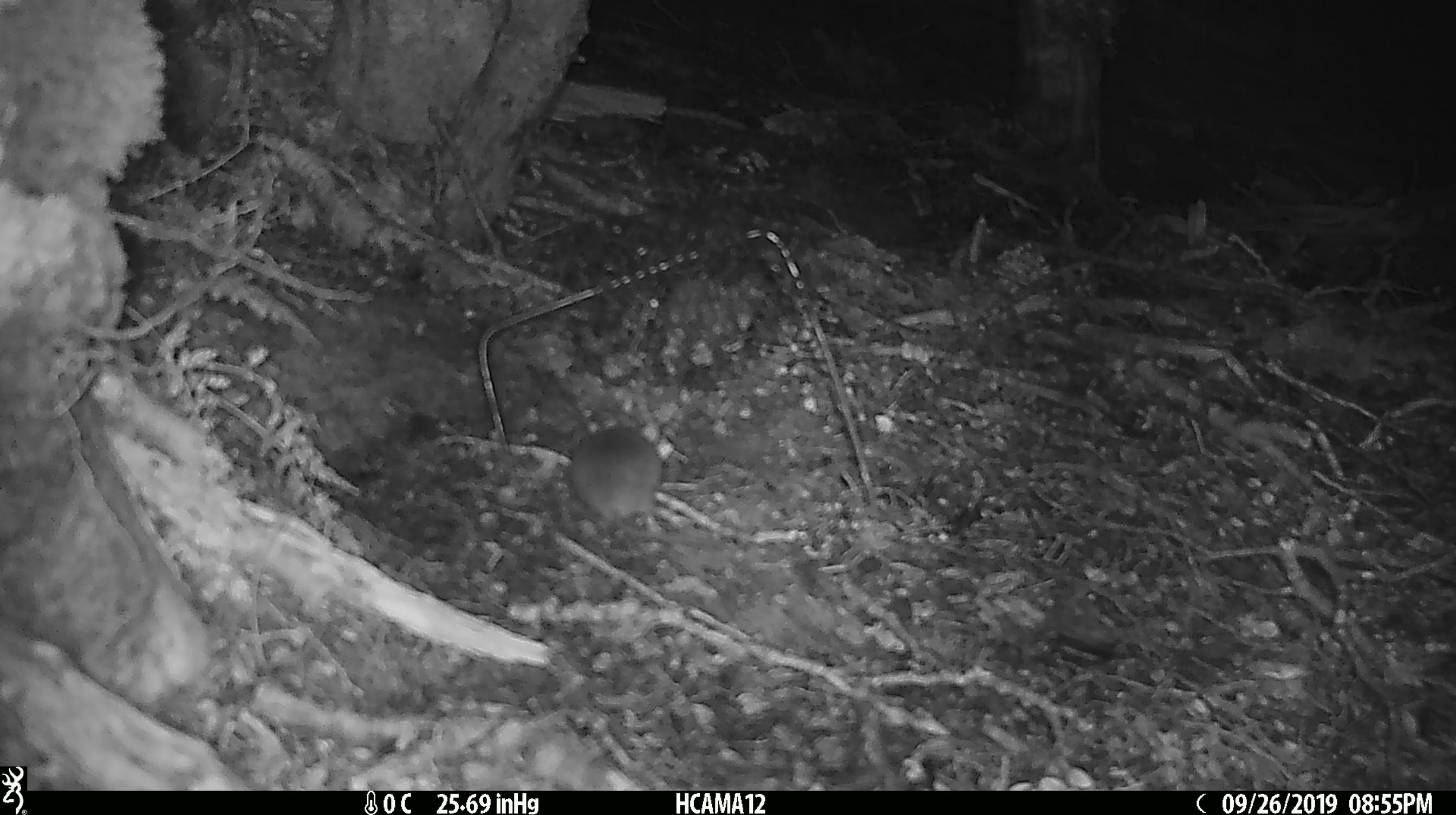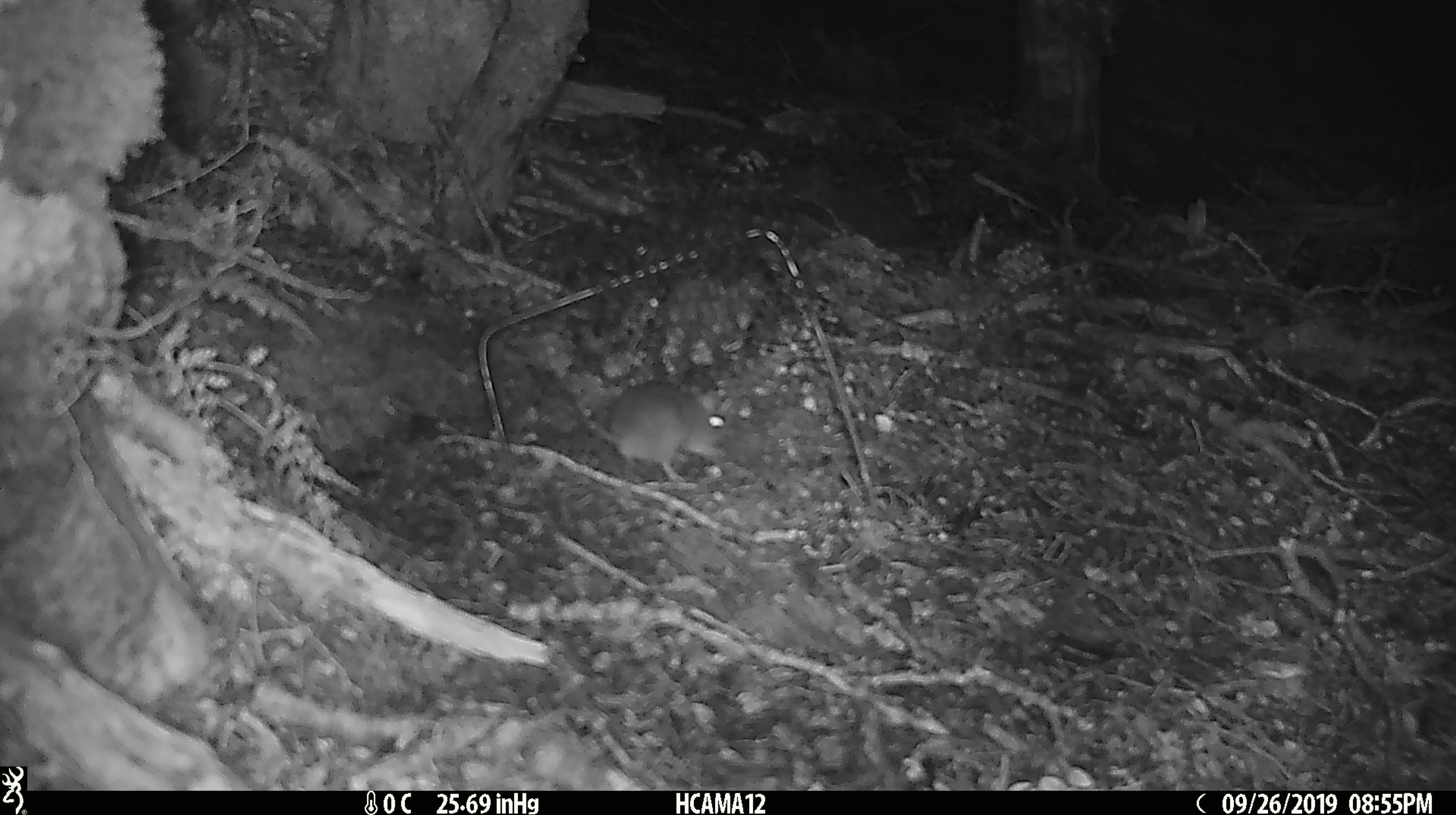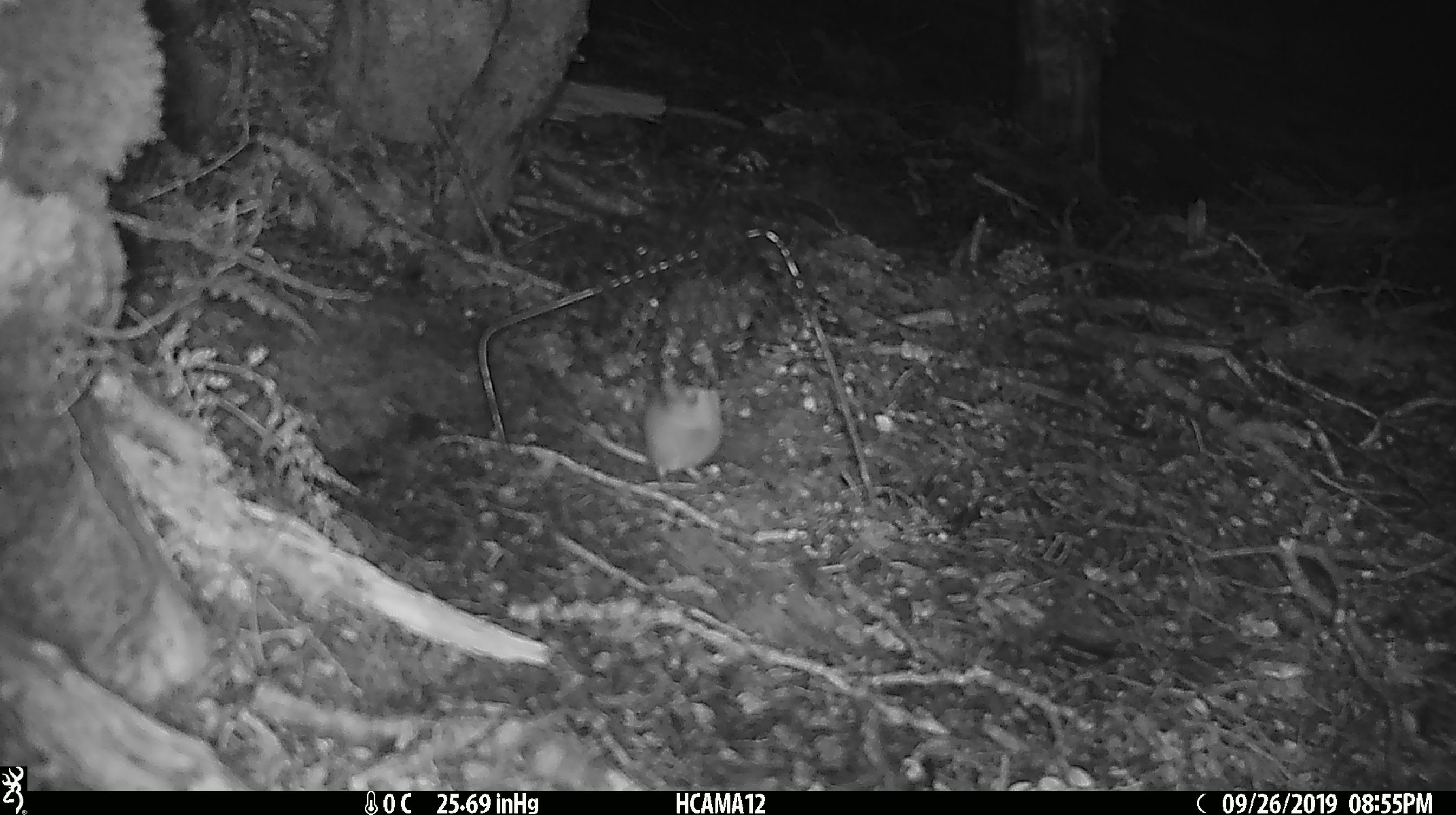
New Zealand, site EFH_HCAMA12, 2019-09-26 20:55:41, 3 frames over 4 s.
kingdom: Animalia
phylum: Chordata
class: Mammalia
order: Rodentia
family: Muridae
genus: Mus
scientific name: Mus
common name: mouse